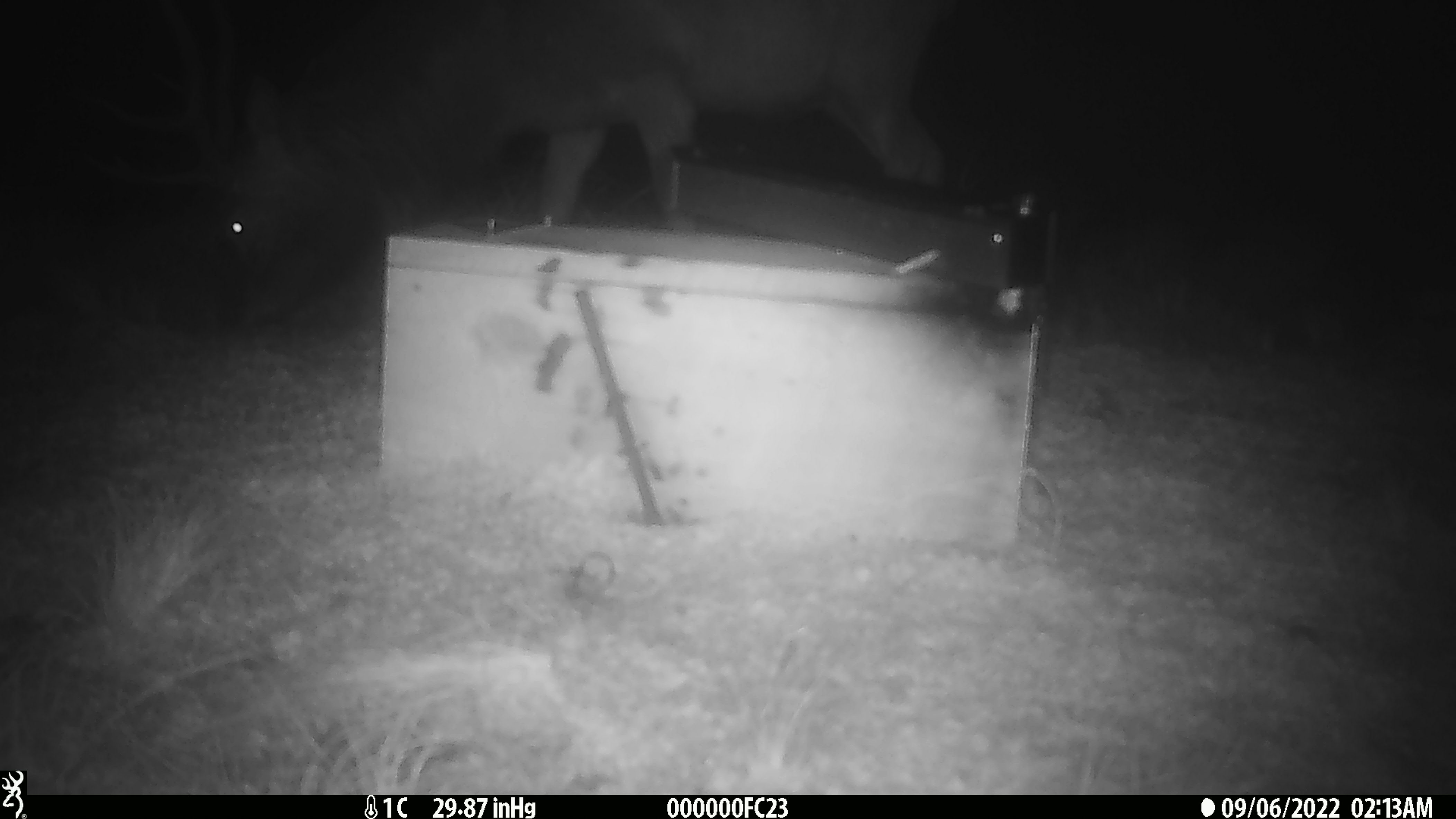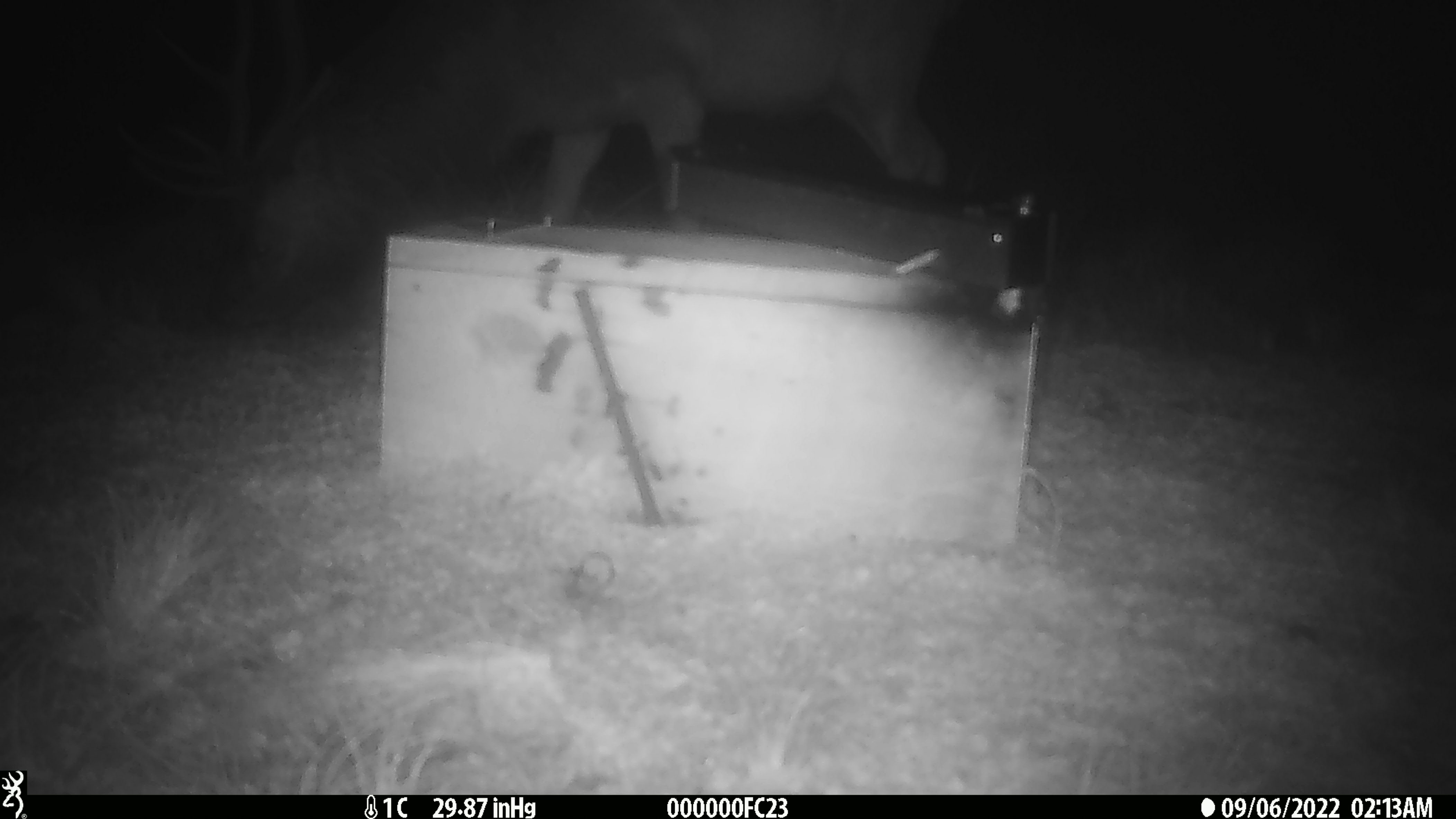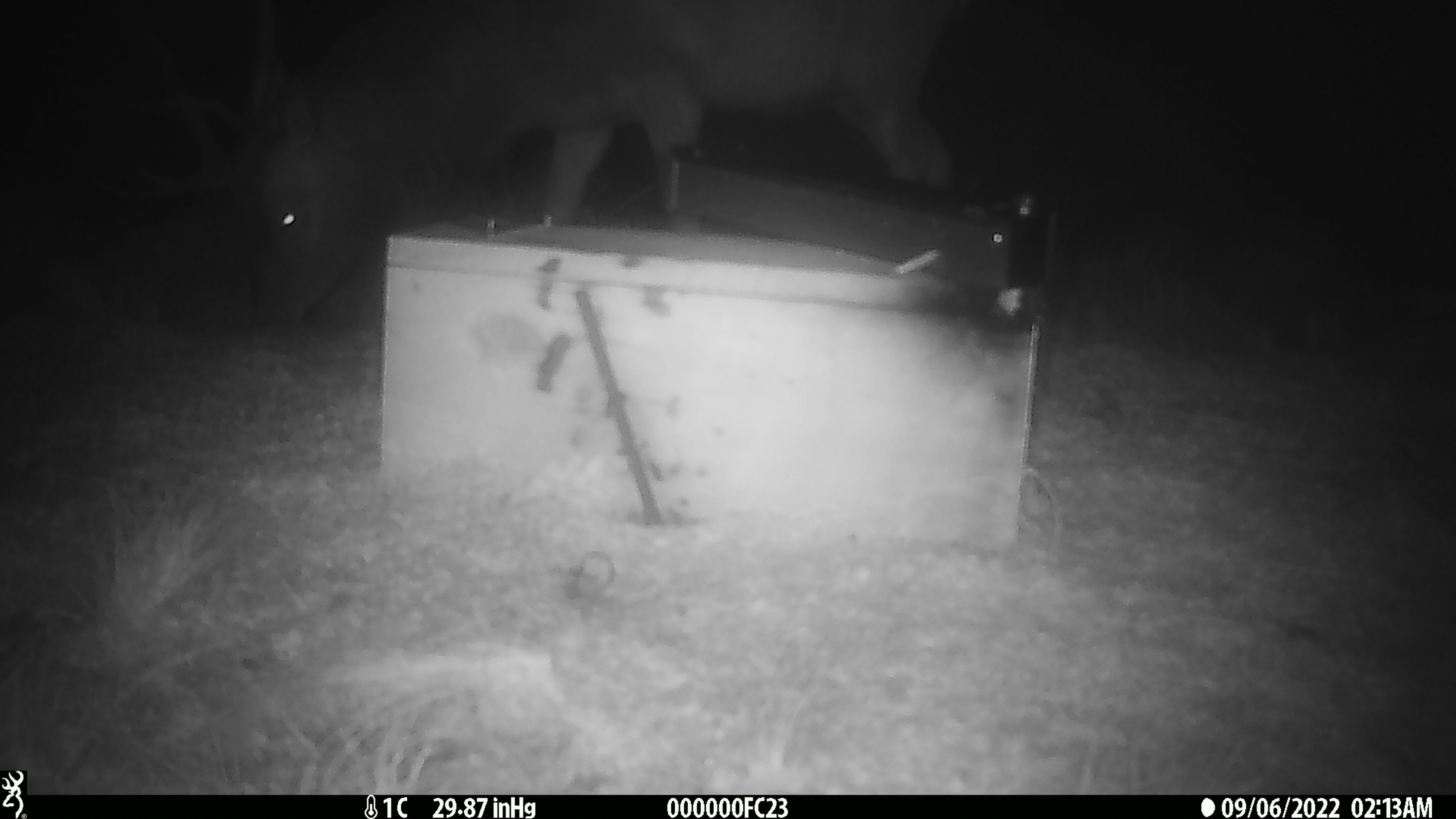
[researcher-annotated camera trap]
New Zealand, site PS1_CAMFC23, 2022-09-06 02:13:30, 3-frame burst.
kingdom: Animalia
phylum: Chordata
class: Mammalia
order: Artiodactyla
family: Cervidae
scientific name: Cervidae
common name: deer